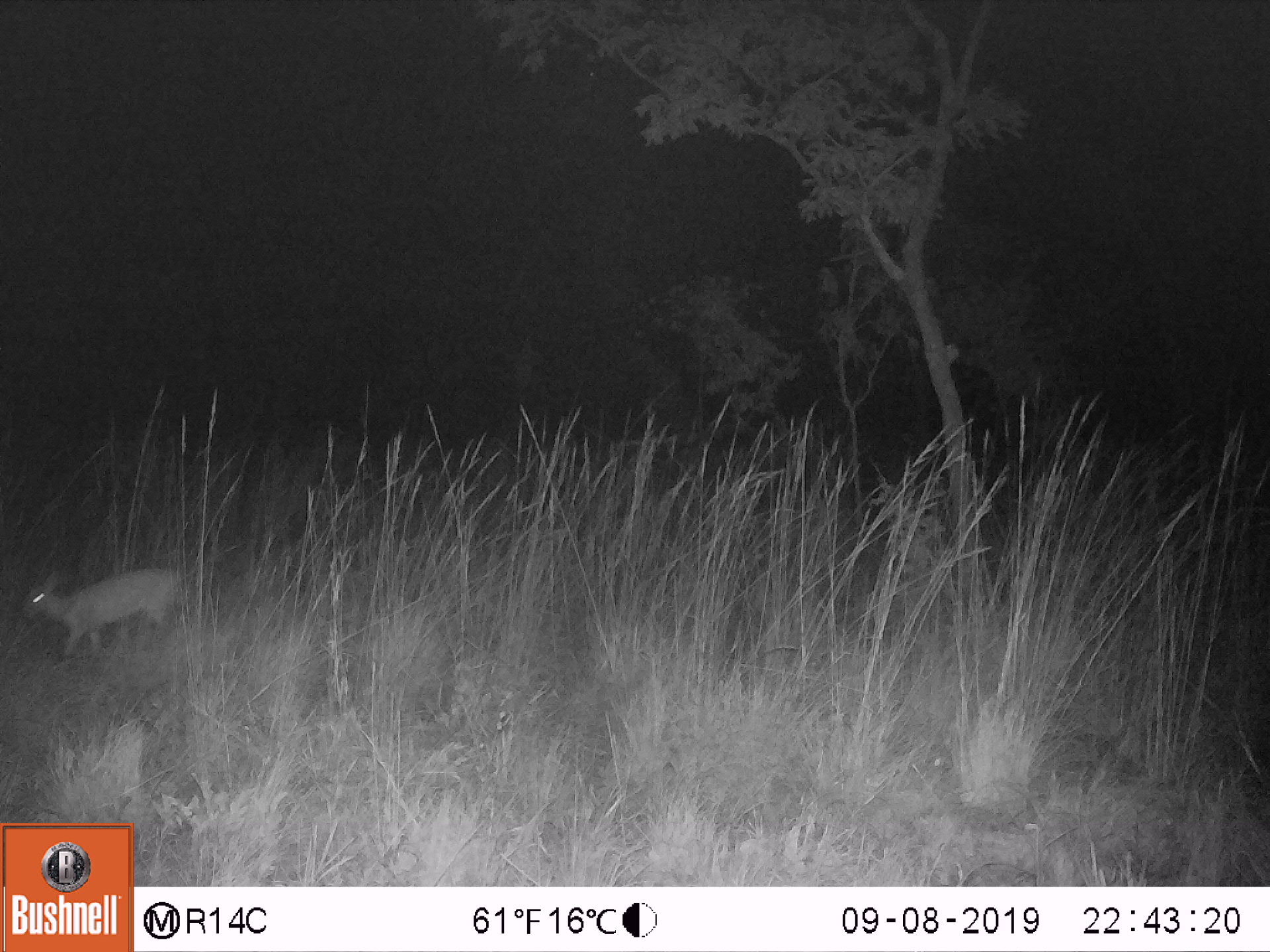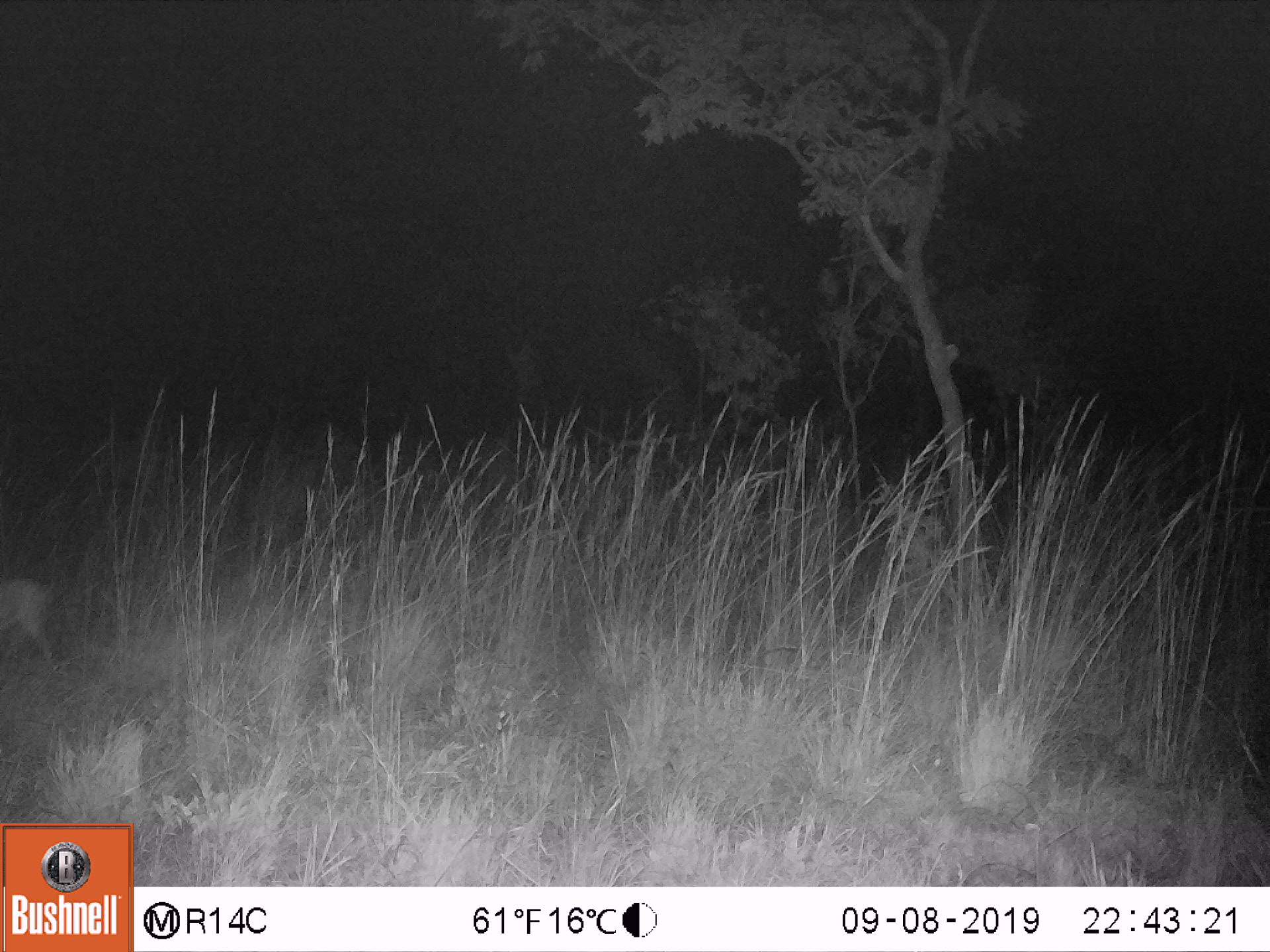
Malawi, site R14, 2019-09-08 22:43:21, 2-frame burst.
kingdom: Animalia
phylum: Chordata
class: Mammalia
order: Artiodactyla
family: Bovidae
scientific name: Antilopinae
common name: small antelope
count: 1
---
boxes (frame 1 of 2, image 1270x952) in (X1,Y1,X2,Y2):
small antelope: (19,554,191,666)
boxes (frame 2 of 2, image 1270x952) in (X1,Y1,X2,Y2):
small antelope: (0,570,62,677)